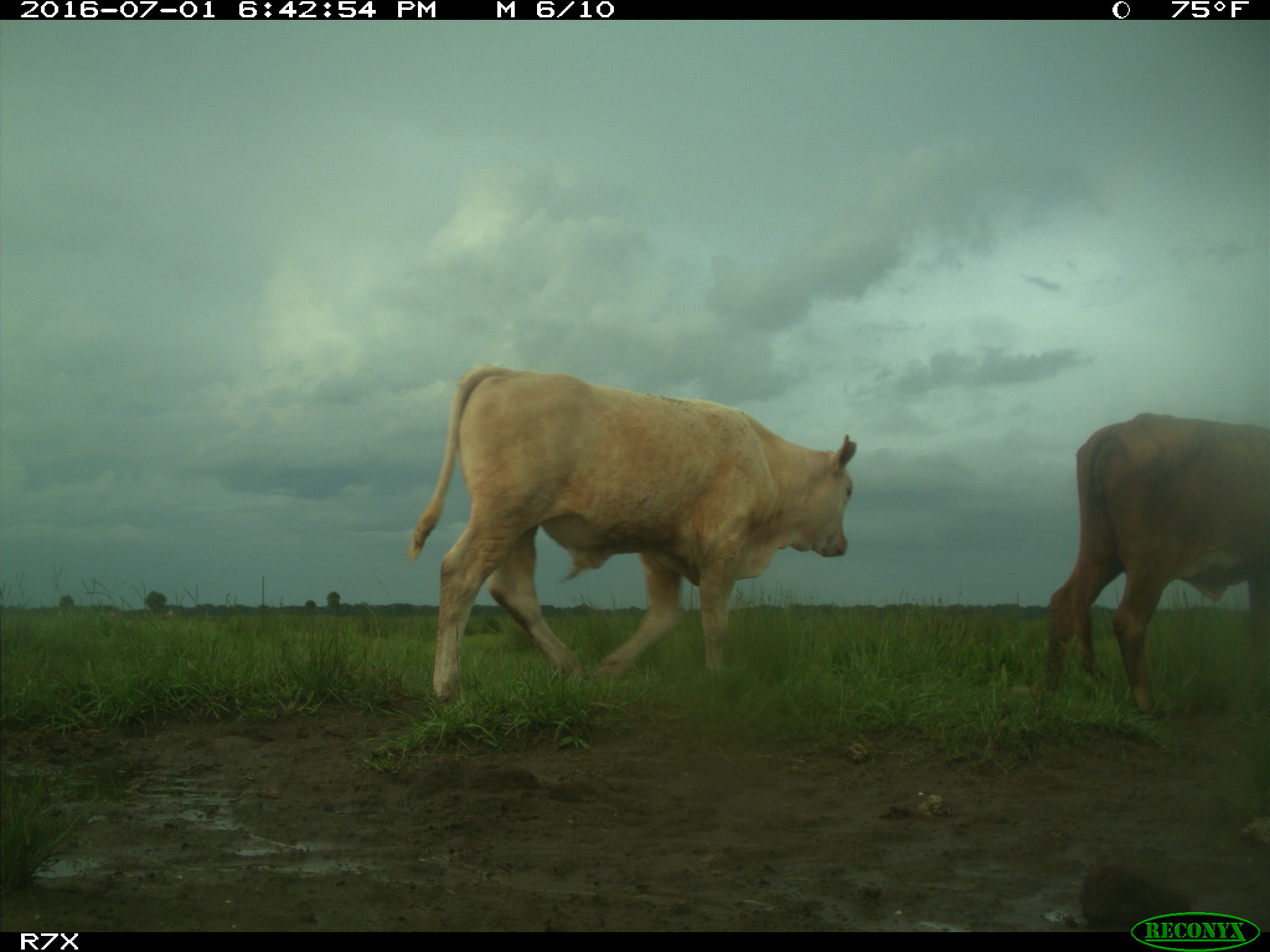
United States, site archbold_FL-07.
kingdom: Animalia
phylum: Chordata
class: Mammalia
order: Artiodactyla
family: Bovidae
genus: Bos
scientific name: Bos taurus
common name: domestic cow